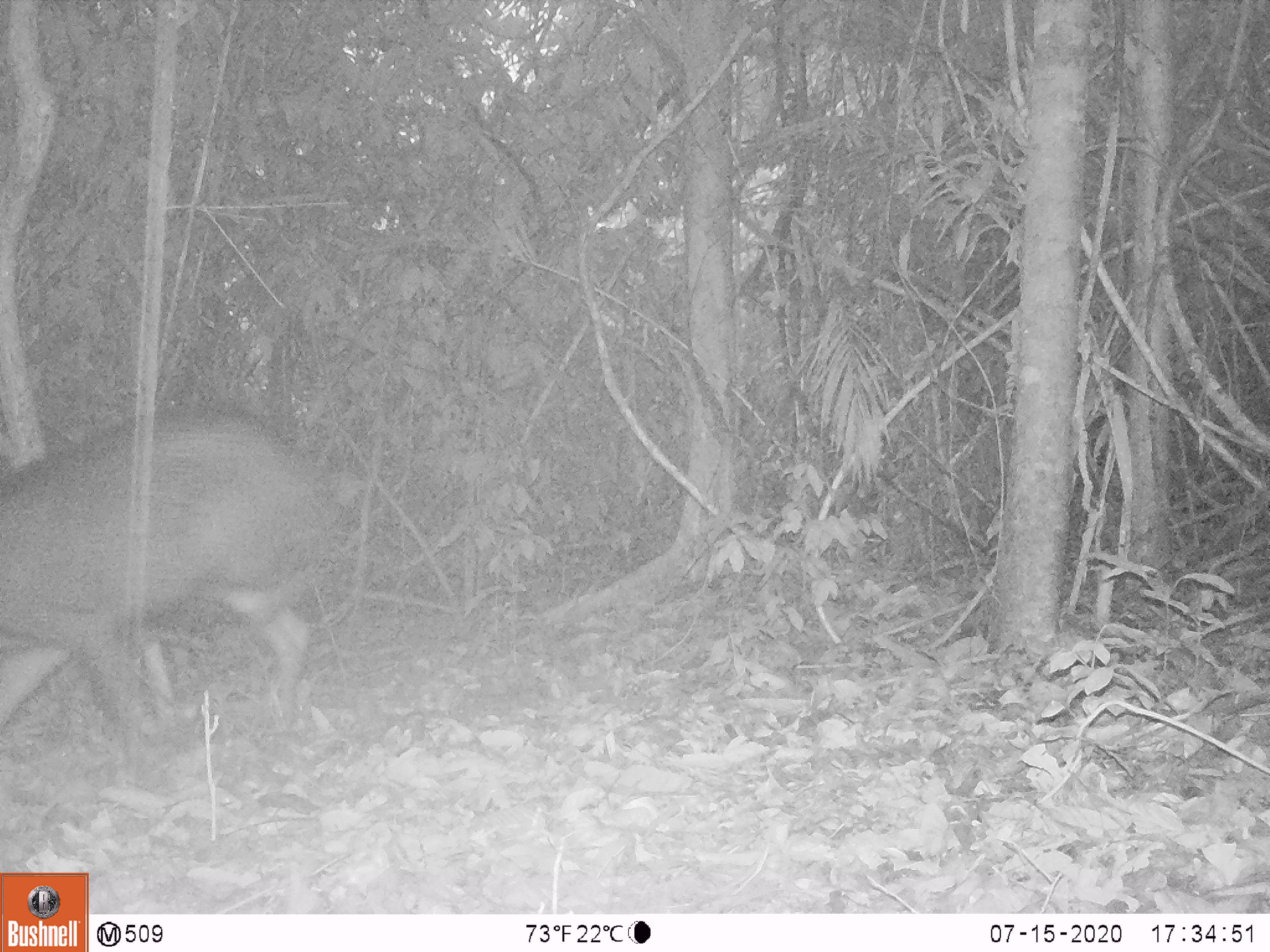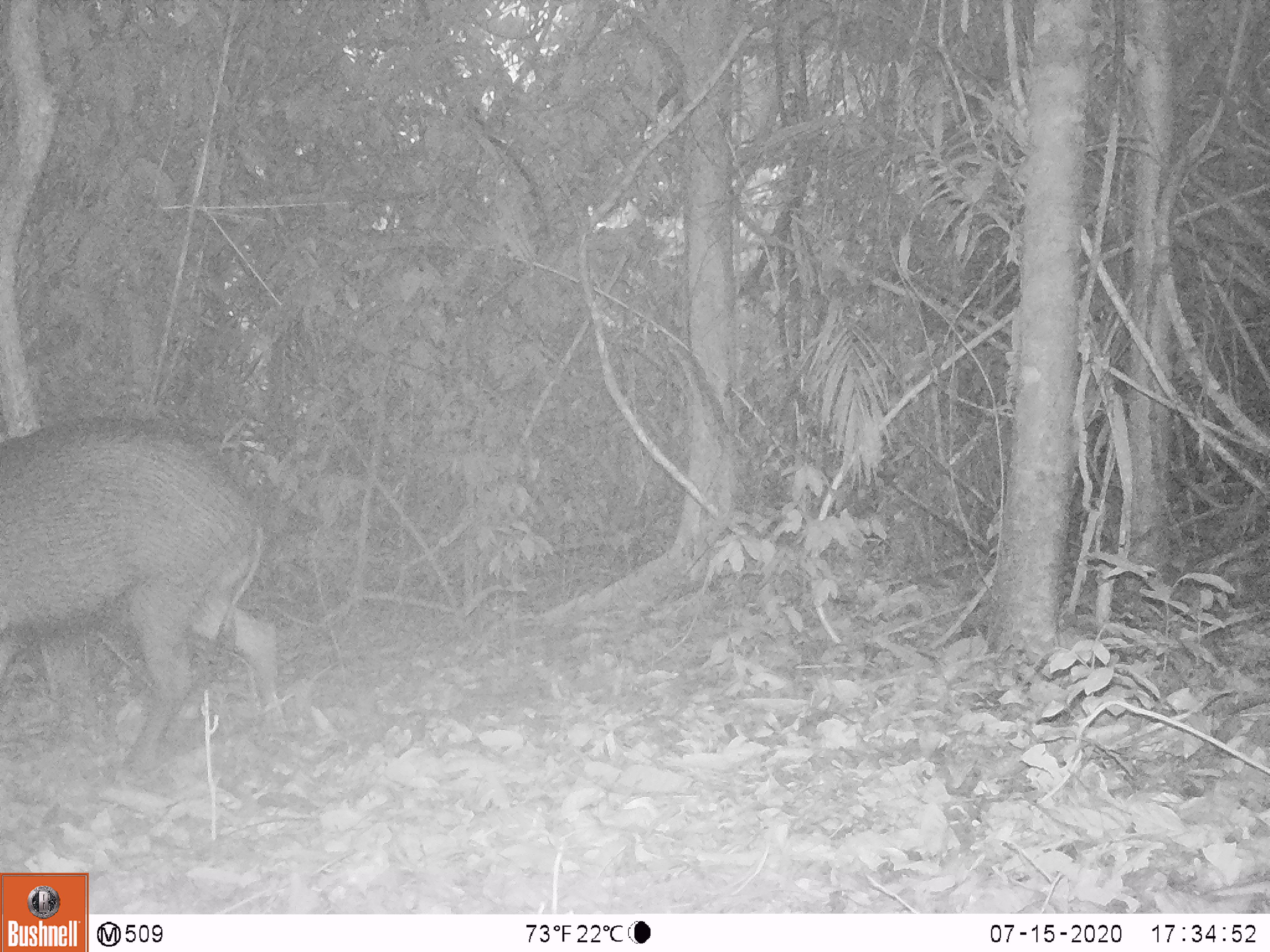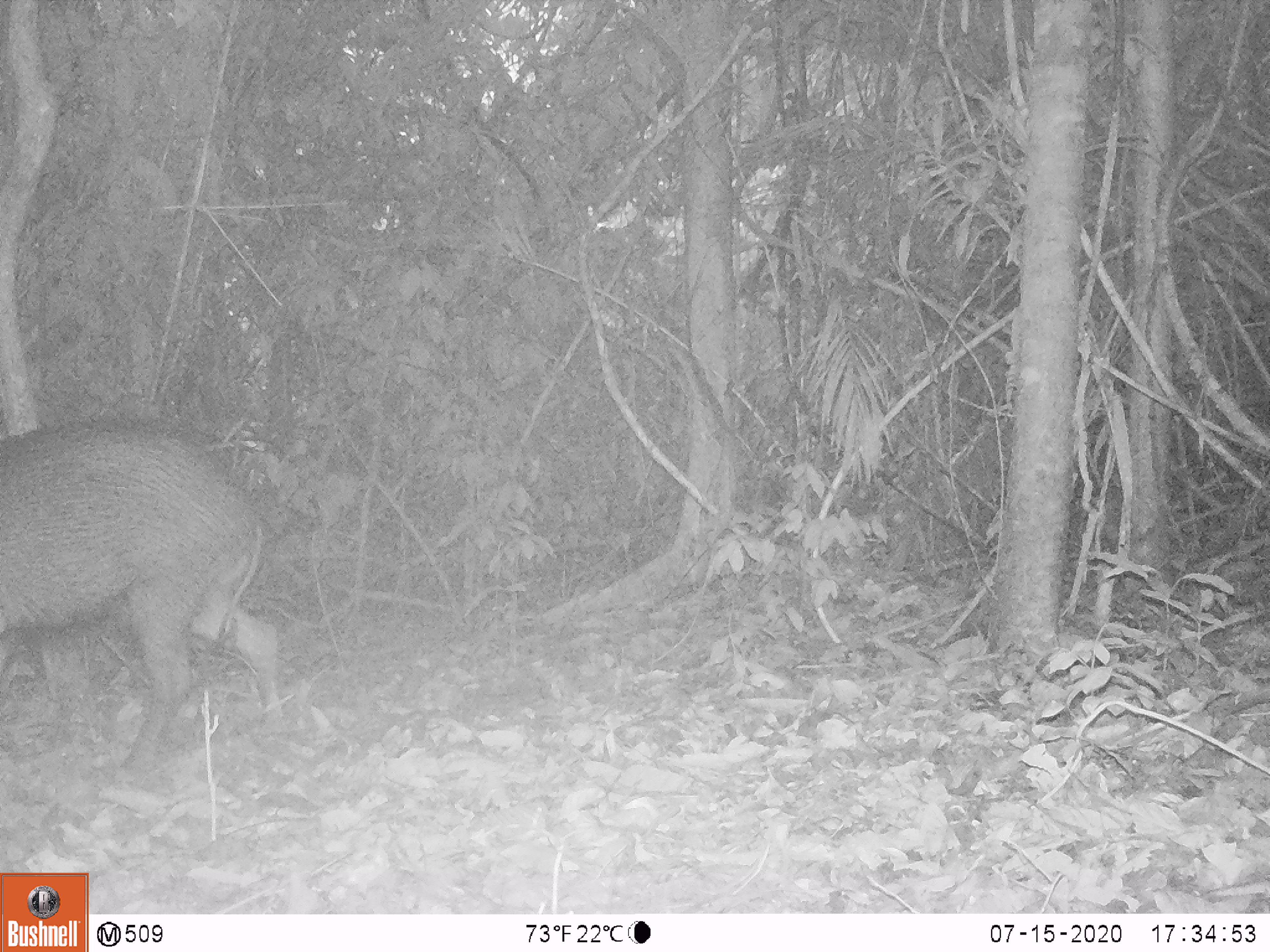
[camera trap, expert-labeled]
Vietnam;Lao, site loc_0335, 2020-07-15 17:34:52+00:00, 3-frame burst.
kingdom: Animalia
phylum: Chordata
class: Mammalia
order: Artiodactyla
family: Suidae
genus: Sus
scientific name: Sus scrofa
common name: eurasian wild pig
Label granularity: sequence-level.